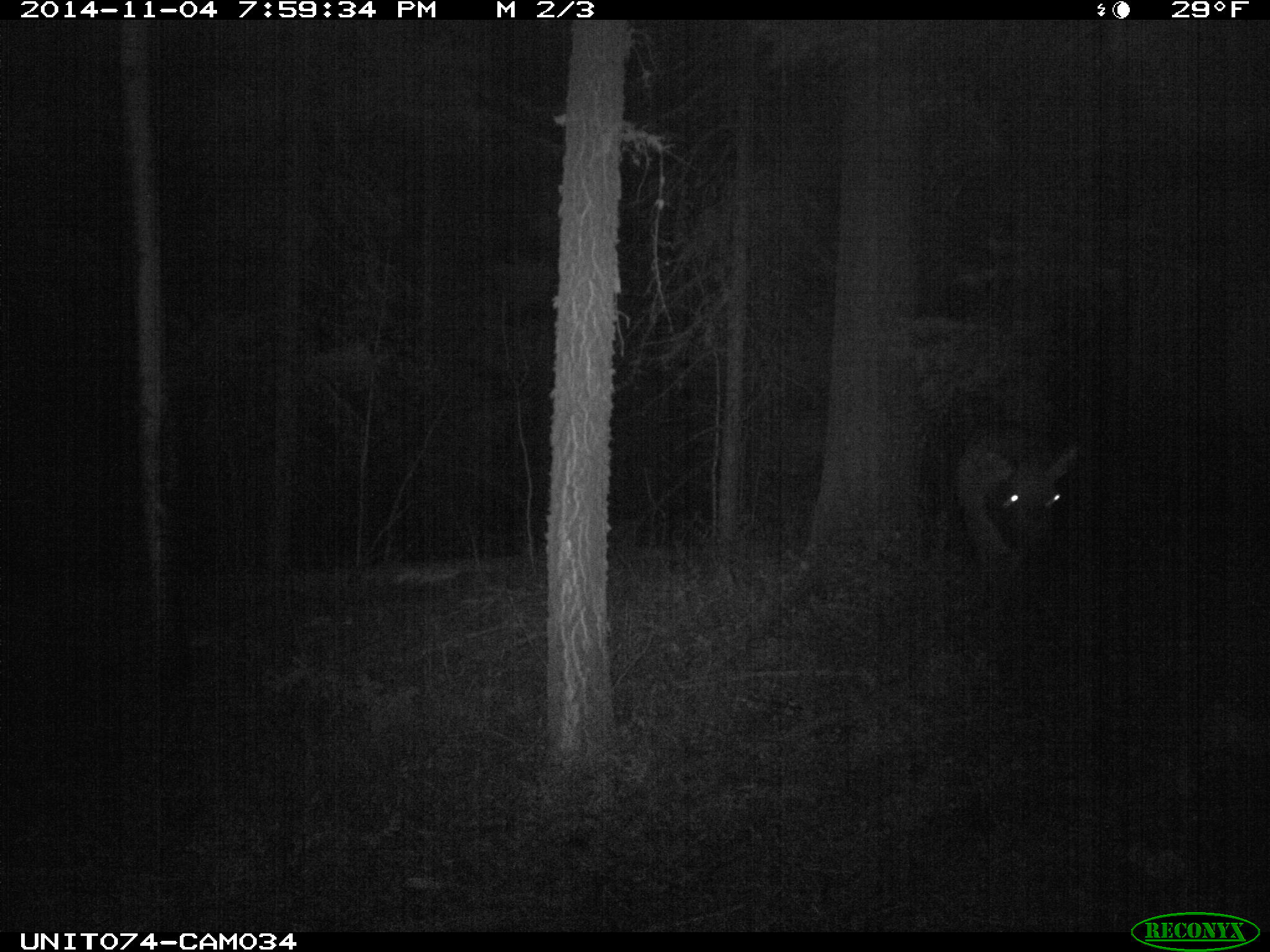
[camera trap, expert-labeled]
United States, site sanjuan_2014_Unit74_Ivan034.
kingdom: Animalia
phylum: Chordata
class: Mammalia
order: Artiodactyla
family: Cervidae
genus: Cervus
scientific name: Cervus elaphus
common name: red deer